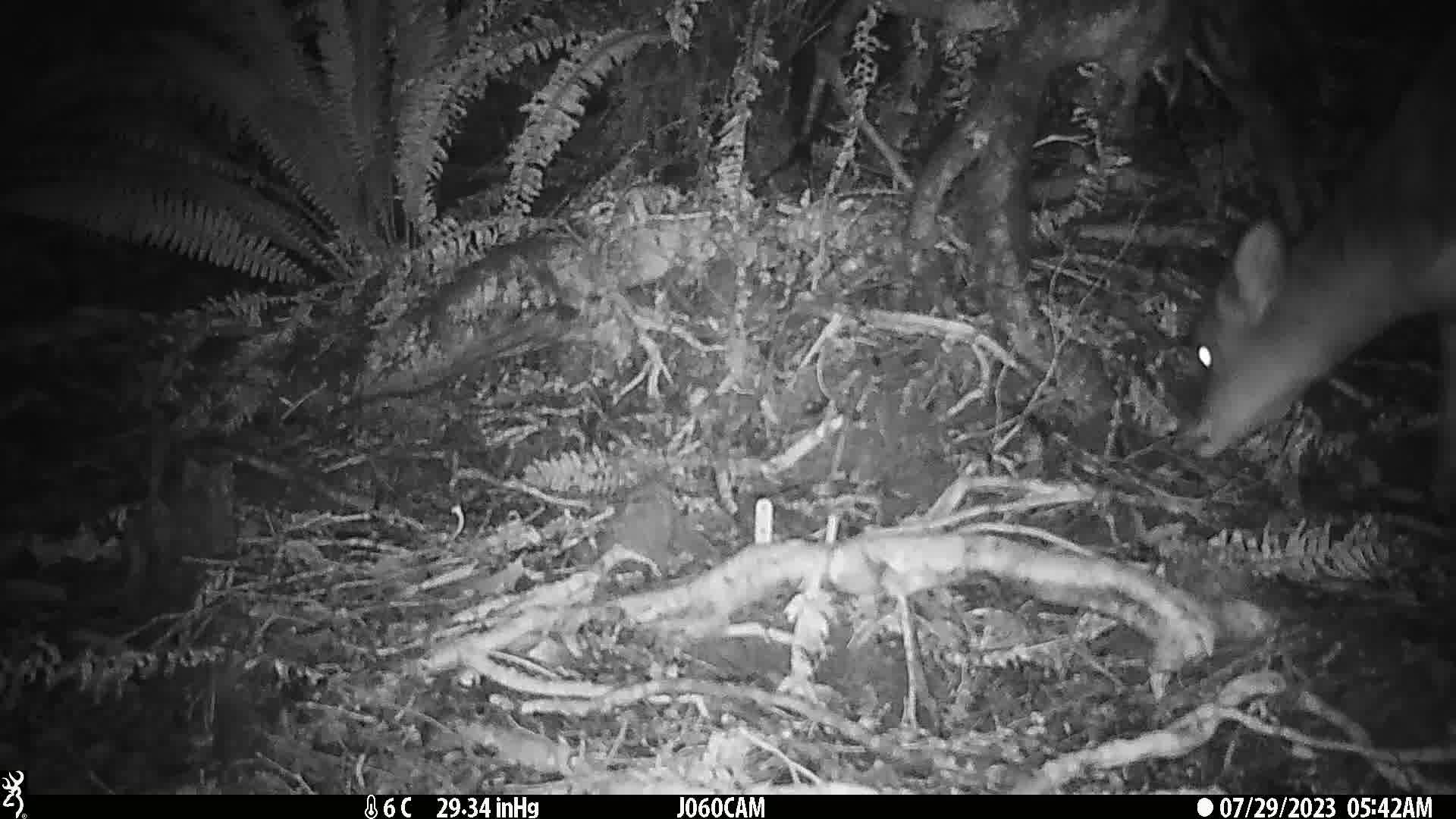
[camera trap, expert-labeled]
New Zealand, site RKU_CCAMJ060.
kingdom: Animalia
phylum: Chordata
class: Mammalia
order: Artiodactyla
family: Cervidae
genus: Odocoileus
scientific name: Odocoileus virginianus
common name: white-tailed deer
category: white tailed deer